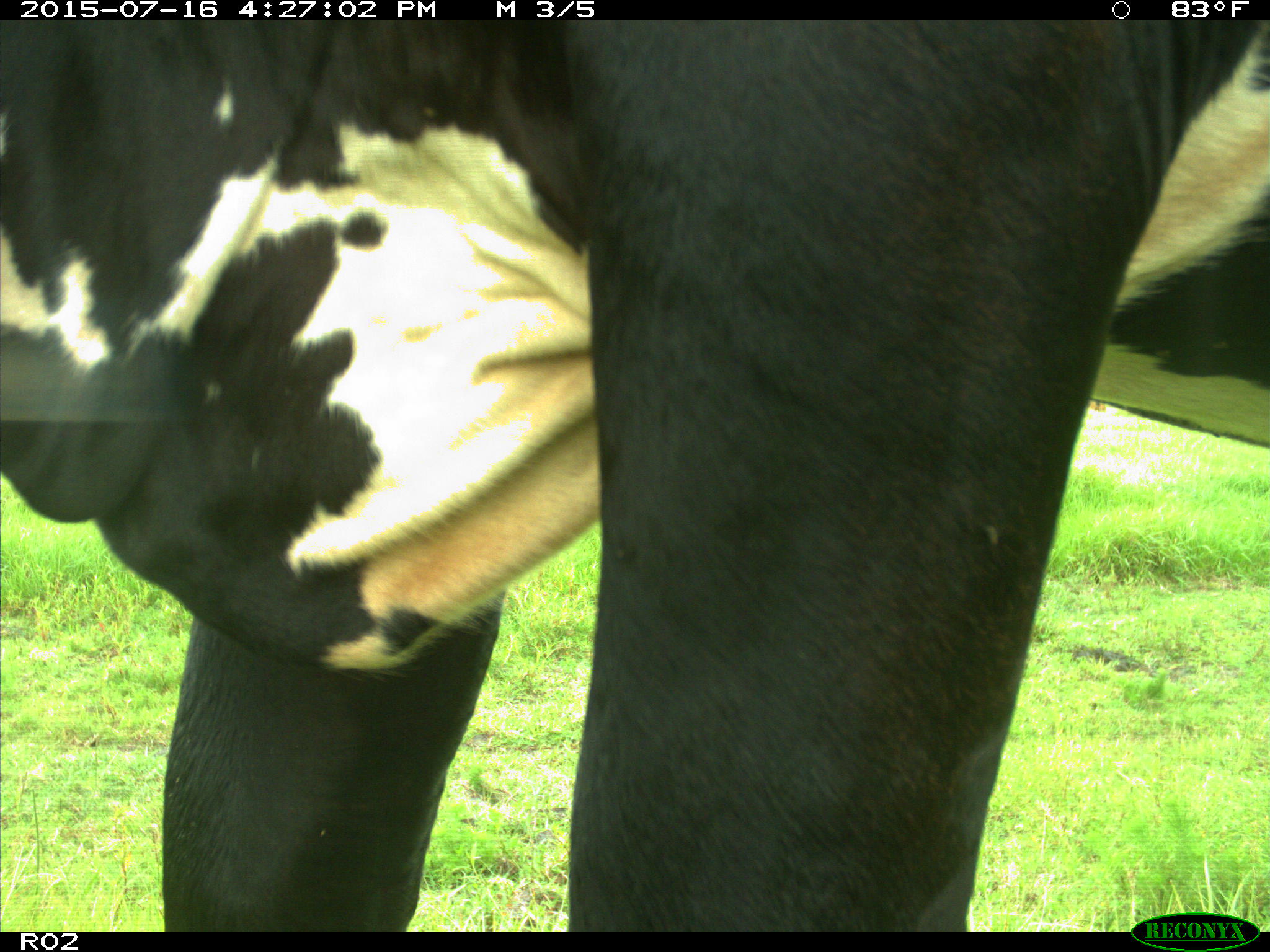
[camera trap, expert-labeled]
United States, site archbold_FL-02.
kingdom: Animalia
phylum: Chordata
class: Mammalia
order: Artiodactyla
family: Bovidae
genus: Bos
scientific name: Bos taurus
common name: domestic cow